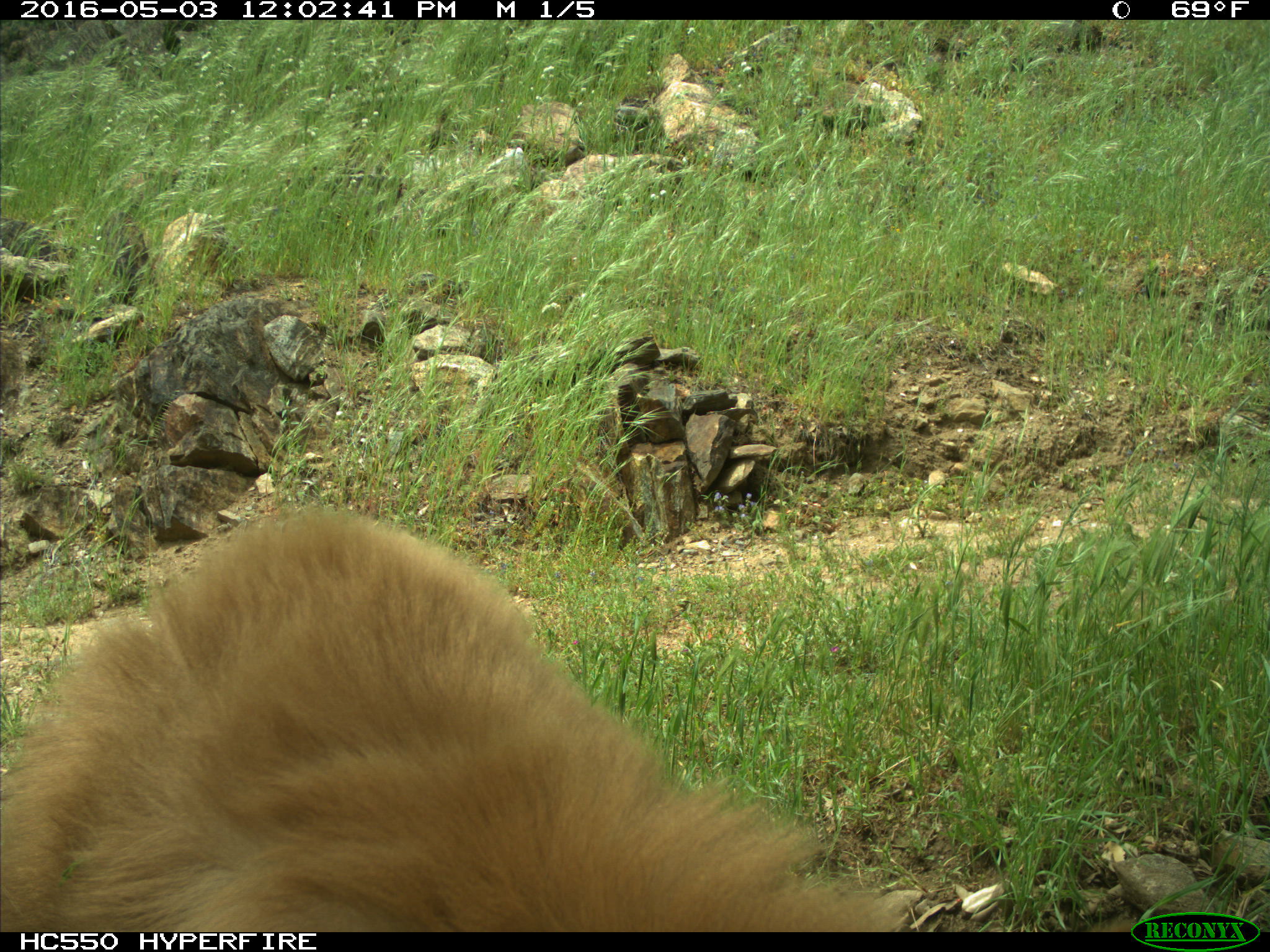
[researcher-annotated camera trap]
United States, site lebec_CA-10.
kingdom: Animalia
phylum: Chordata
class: Mammalia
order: Carnivora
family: Ursidae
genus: Ursus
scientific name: Ursus americanus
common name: american black bear